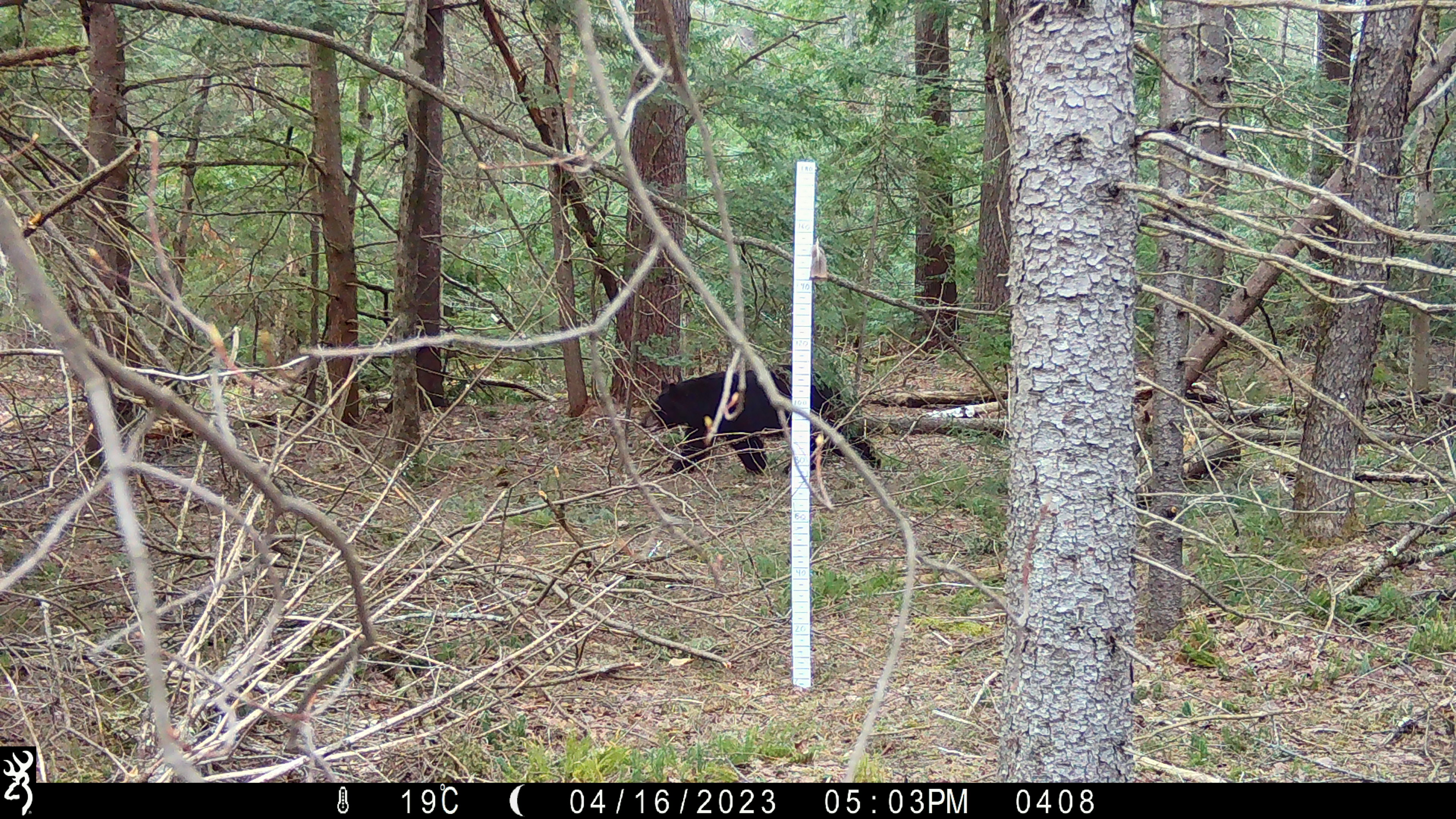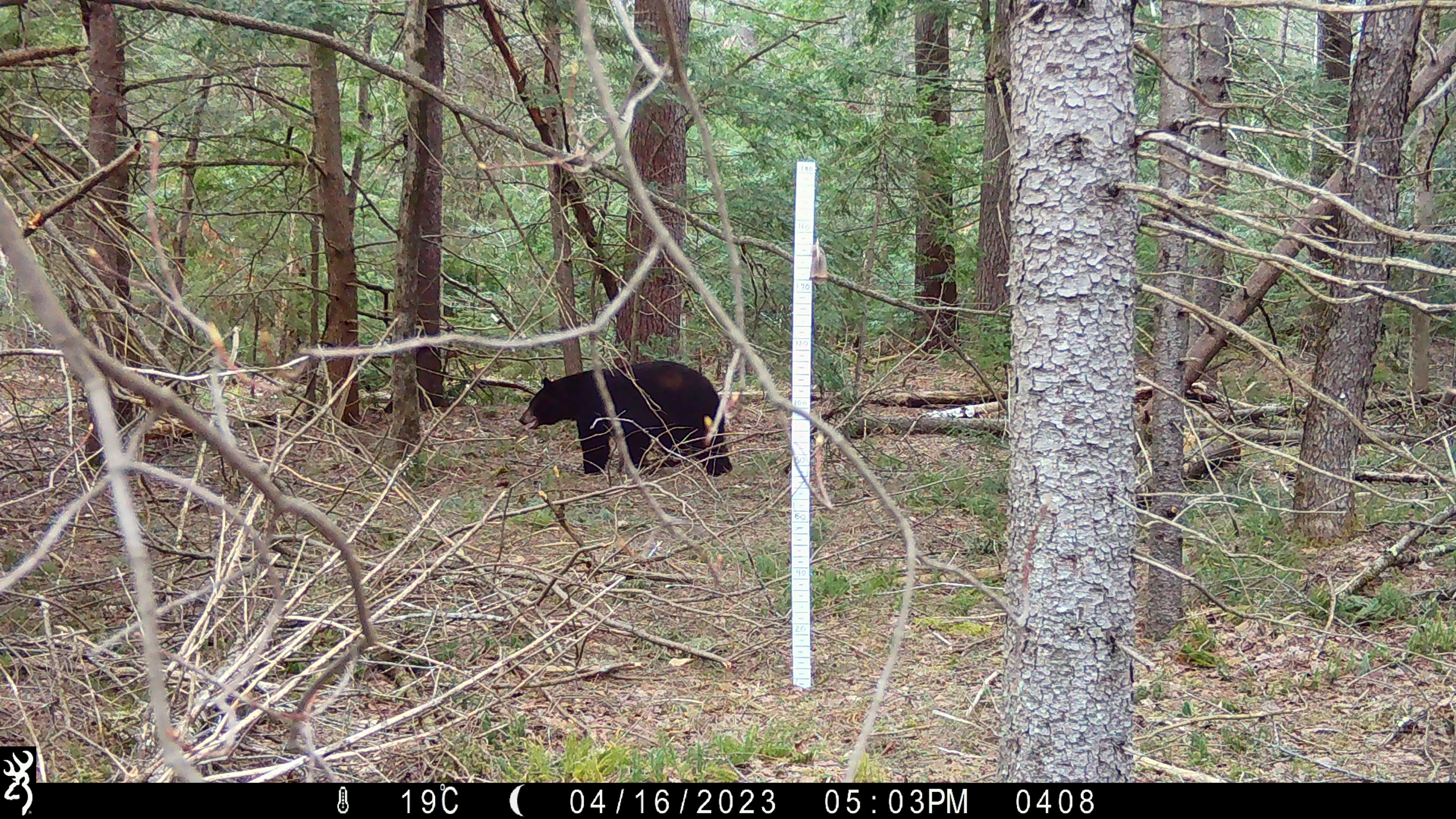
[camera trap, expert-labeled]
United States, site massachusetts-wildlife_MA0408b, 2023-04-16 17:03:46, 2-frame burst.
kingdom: Animalia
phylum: Chordata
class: Mammalia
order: Carnivora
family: Ursidae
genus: Ursus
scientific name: Ursus americanus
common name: black bear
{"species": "black bear (Ursus americanus)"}